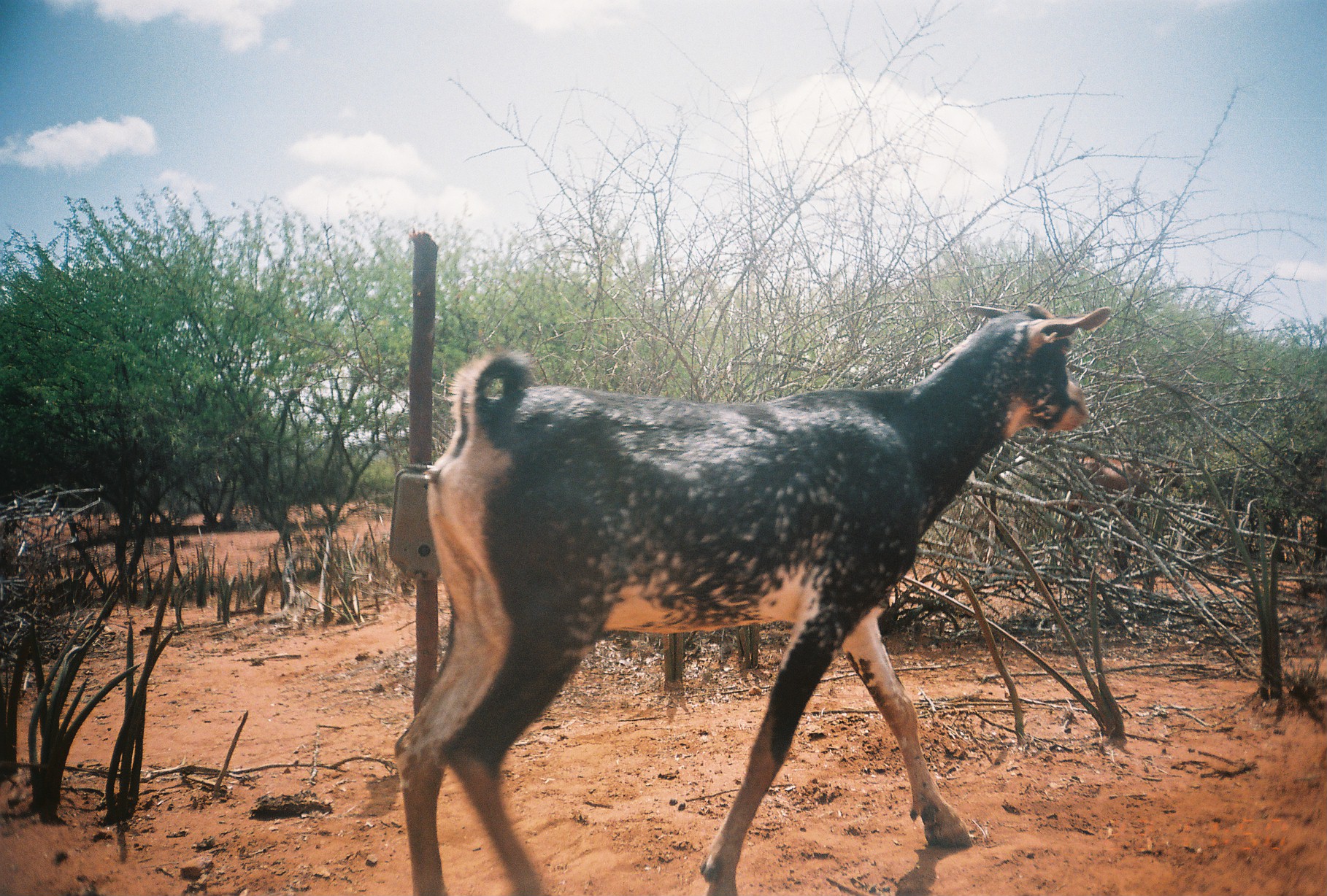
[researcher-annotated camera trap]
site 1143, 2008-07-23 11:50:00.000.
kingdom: Animalia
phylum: Chordata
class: Mammalia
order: Artiodactyla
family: Bovidae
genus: Capra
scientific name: Capra aegagrus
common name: wild goat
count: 2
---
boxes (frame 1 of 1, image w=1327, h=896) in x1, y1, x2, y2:
capra aegagrus: 390, 298, 1113, 896; 1058, 445, 1186, 576; 1206, 438, 1327, 562